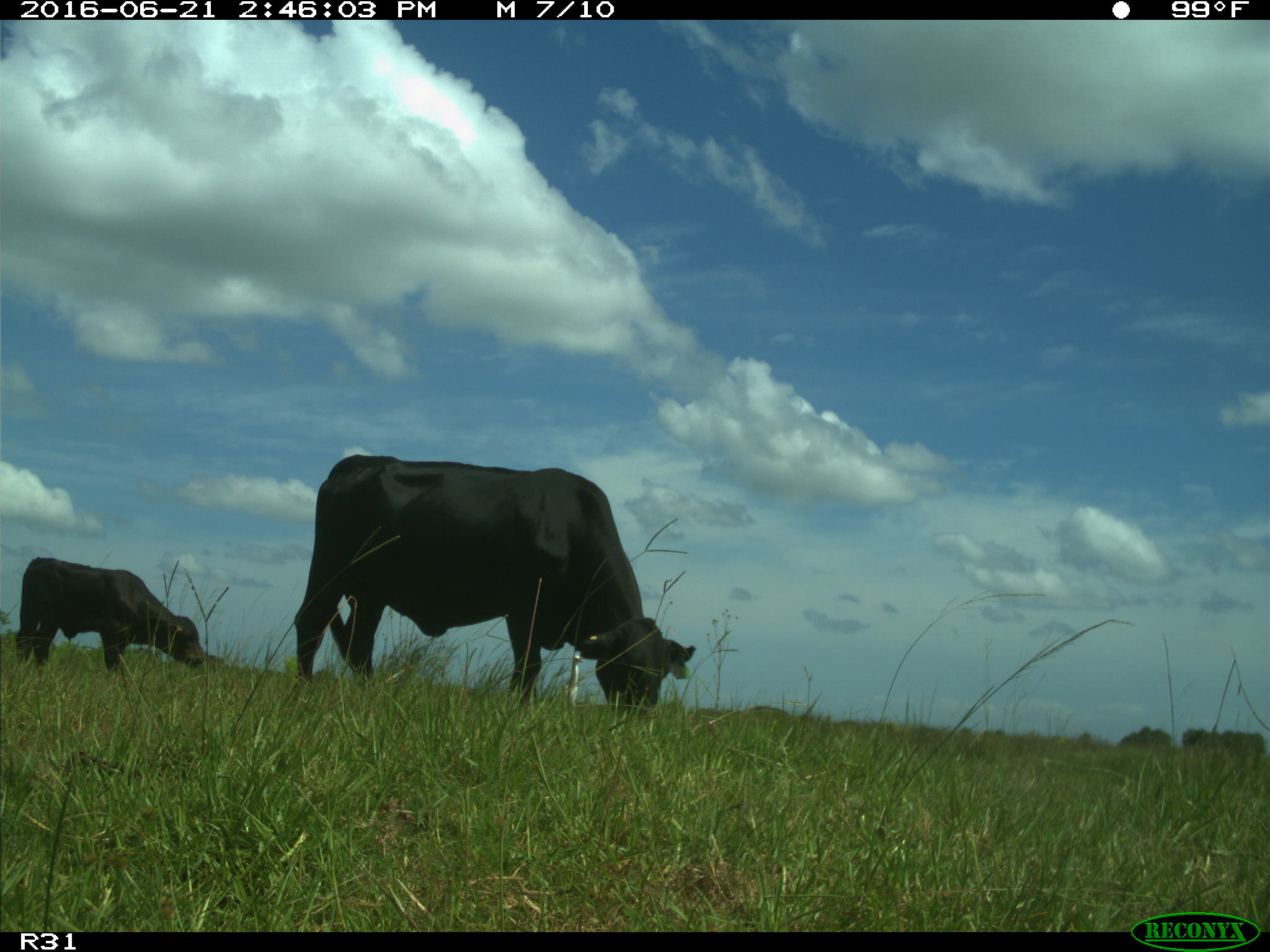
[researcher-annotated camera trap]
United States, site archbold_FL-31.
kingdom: Animalia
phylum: Chordata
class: Mammalia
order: Artiodactyla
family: Bovidae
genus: Bos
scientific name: Bos taurus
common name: domestic cow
Bos taurus (domestic cow).